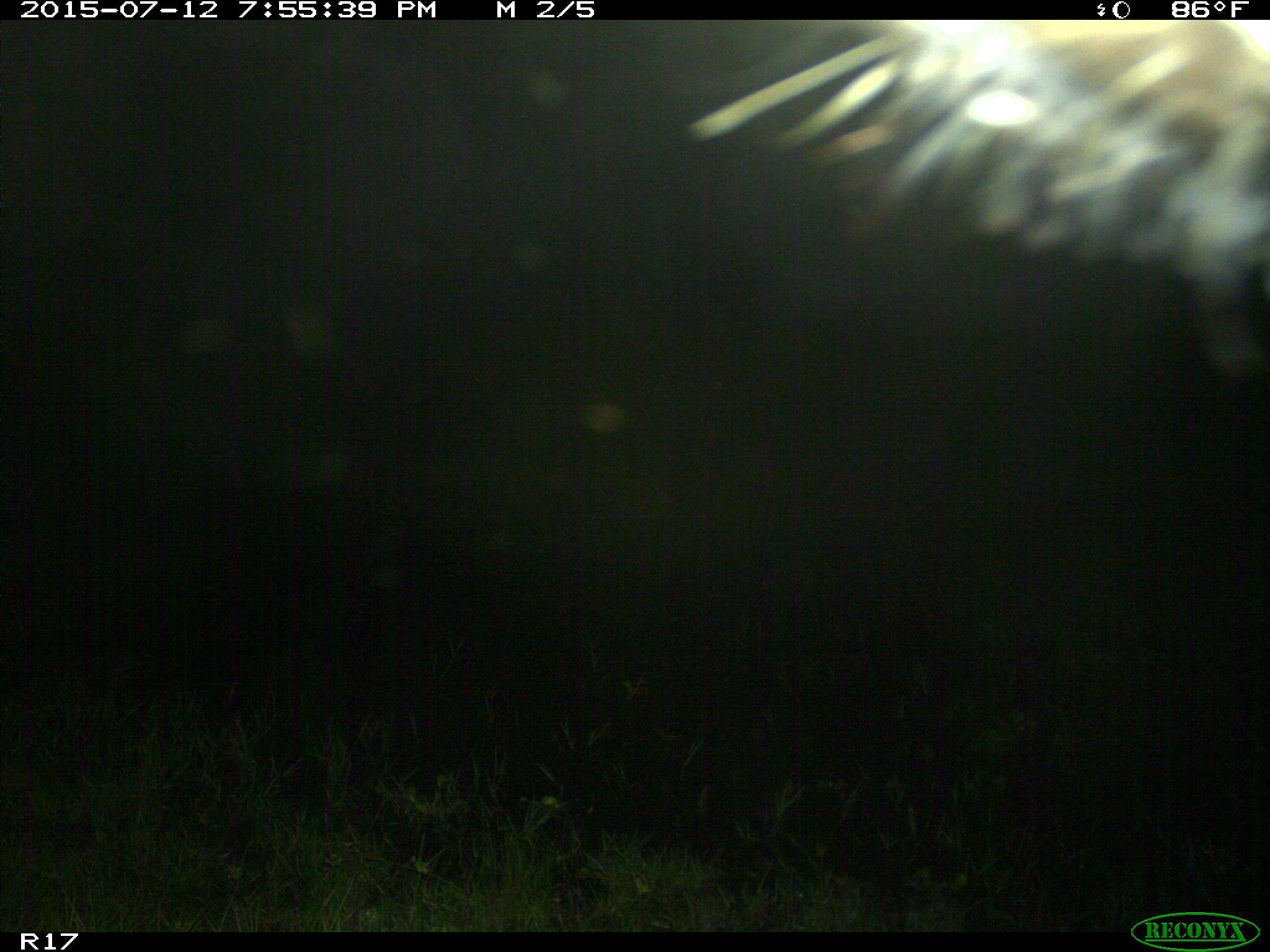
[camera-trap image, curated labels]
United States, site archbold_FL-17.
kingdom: Animalia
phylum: Chordata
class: Mammalia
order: Artiodactyla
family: Bovidae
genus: Bos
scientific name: Bos taurus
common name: domestic cow